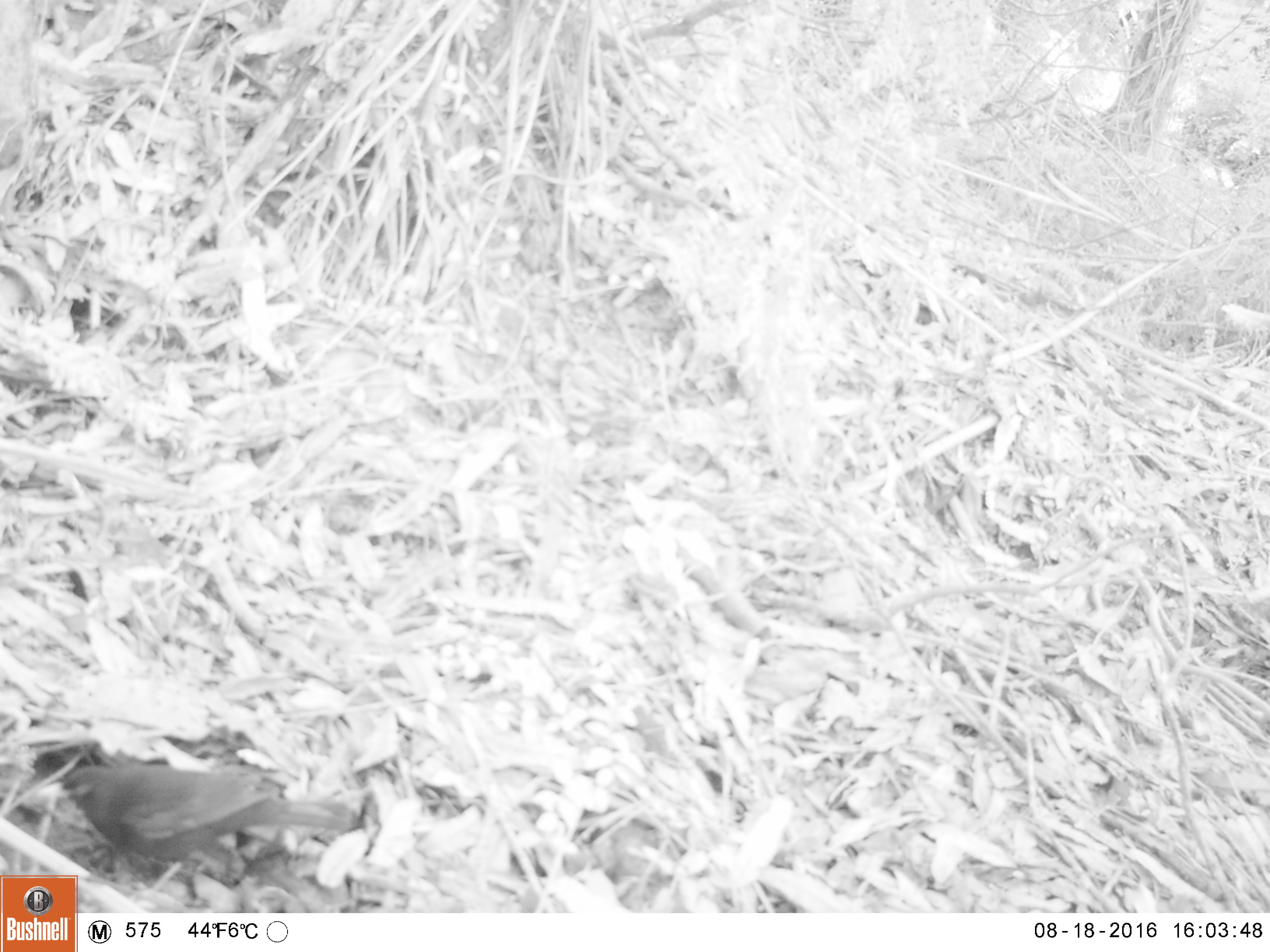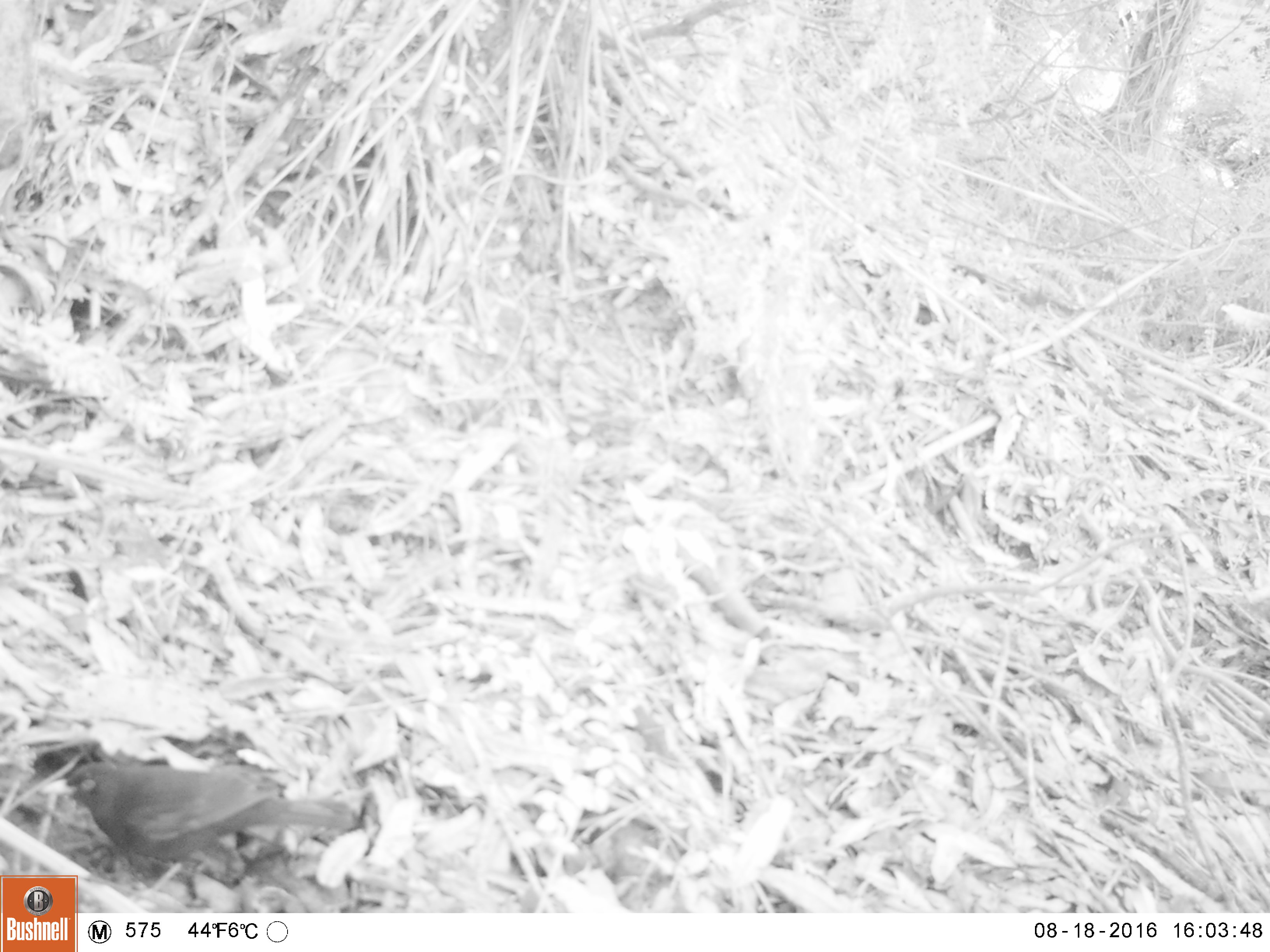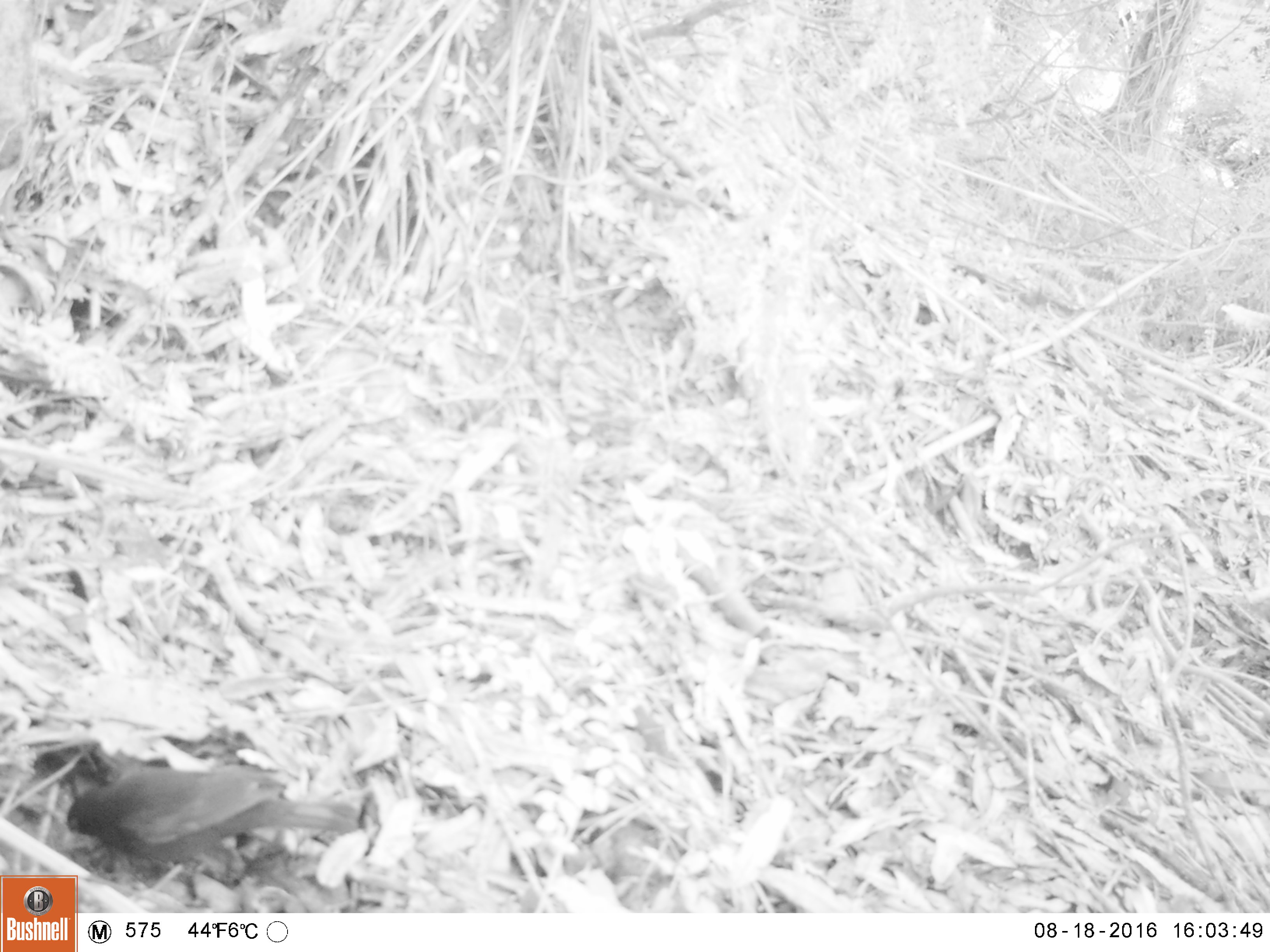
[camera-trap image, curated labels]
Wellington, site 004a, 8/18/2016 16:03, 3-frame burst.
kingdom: Animalia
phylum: Chordata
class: Aves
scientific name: Aves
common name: bird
Bird (Aves).